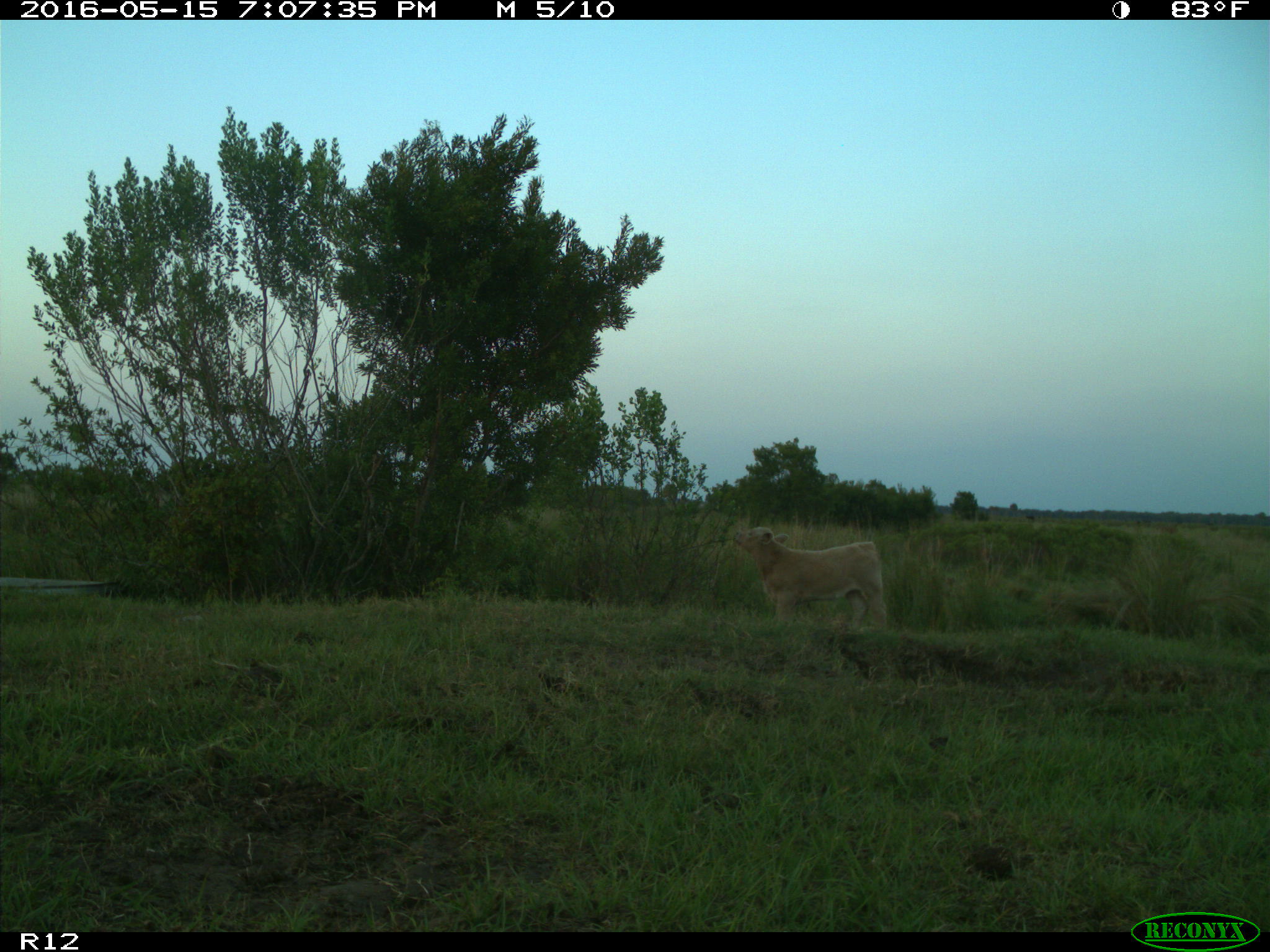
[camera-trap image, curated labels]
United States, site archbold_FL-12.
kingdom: Animalia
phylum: Chordata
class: Mammalia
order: Artiodactyla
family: Bovidae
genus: Bos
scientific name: Bos taurus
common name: domestic cow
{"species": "Bos taurus (domestic cow)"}